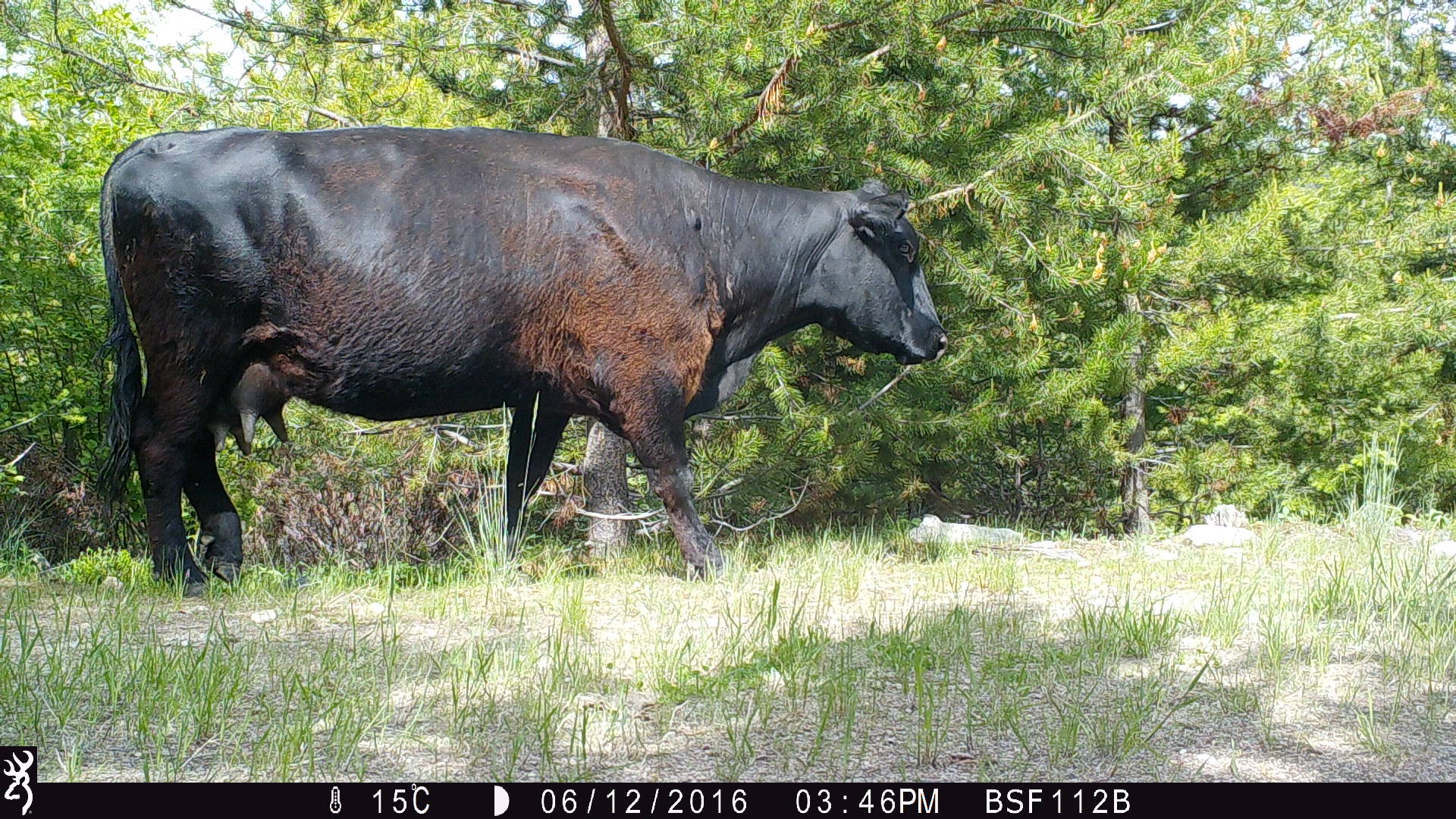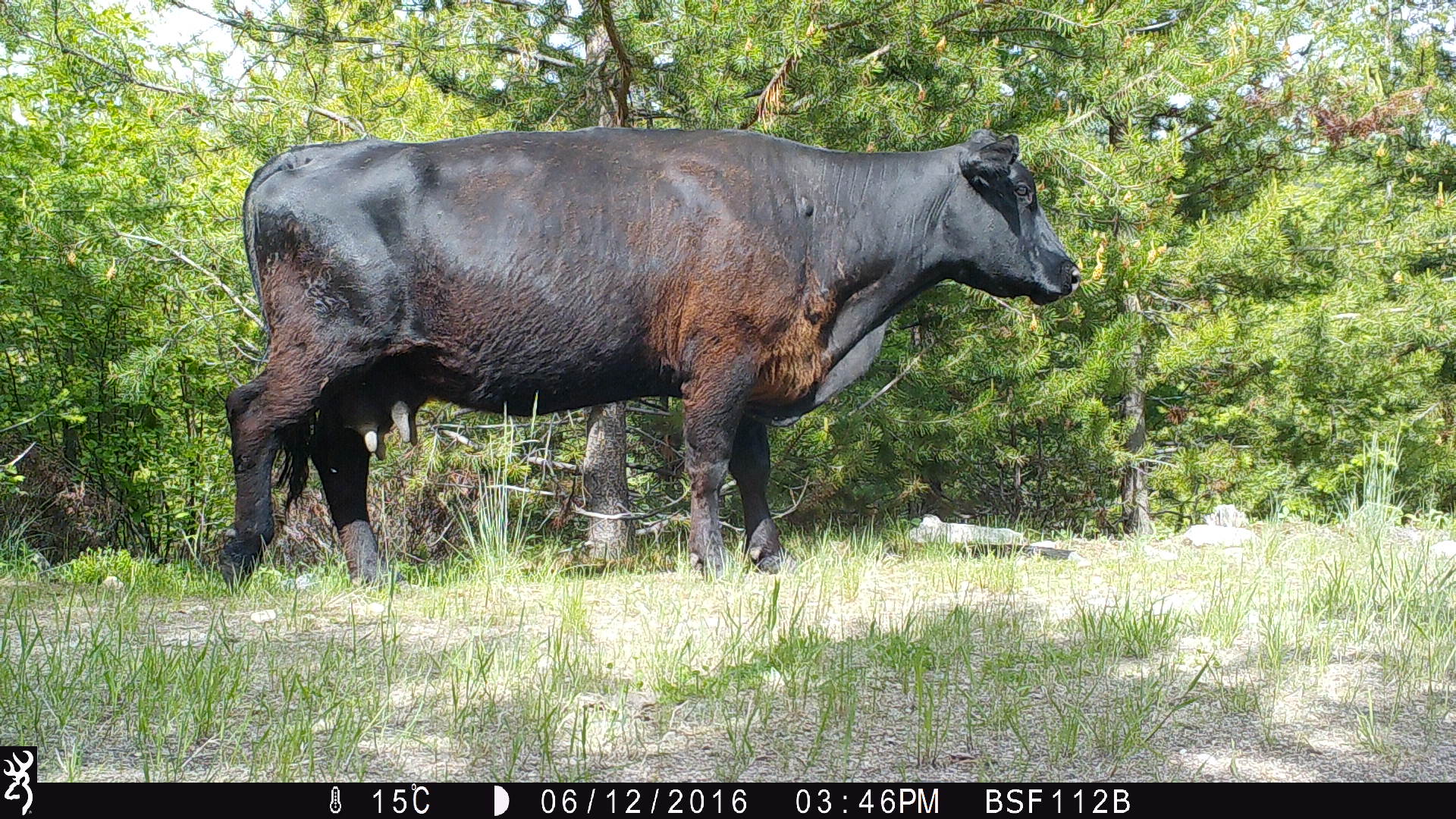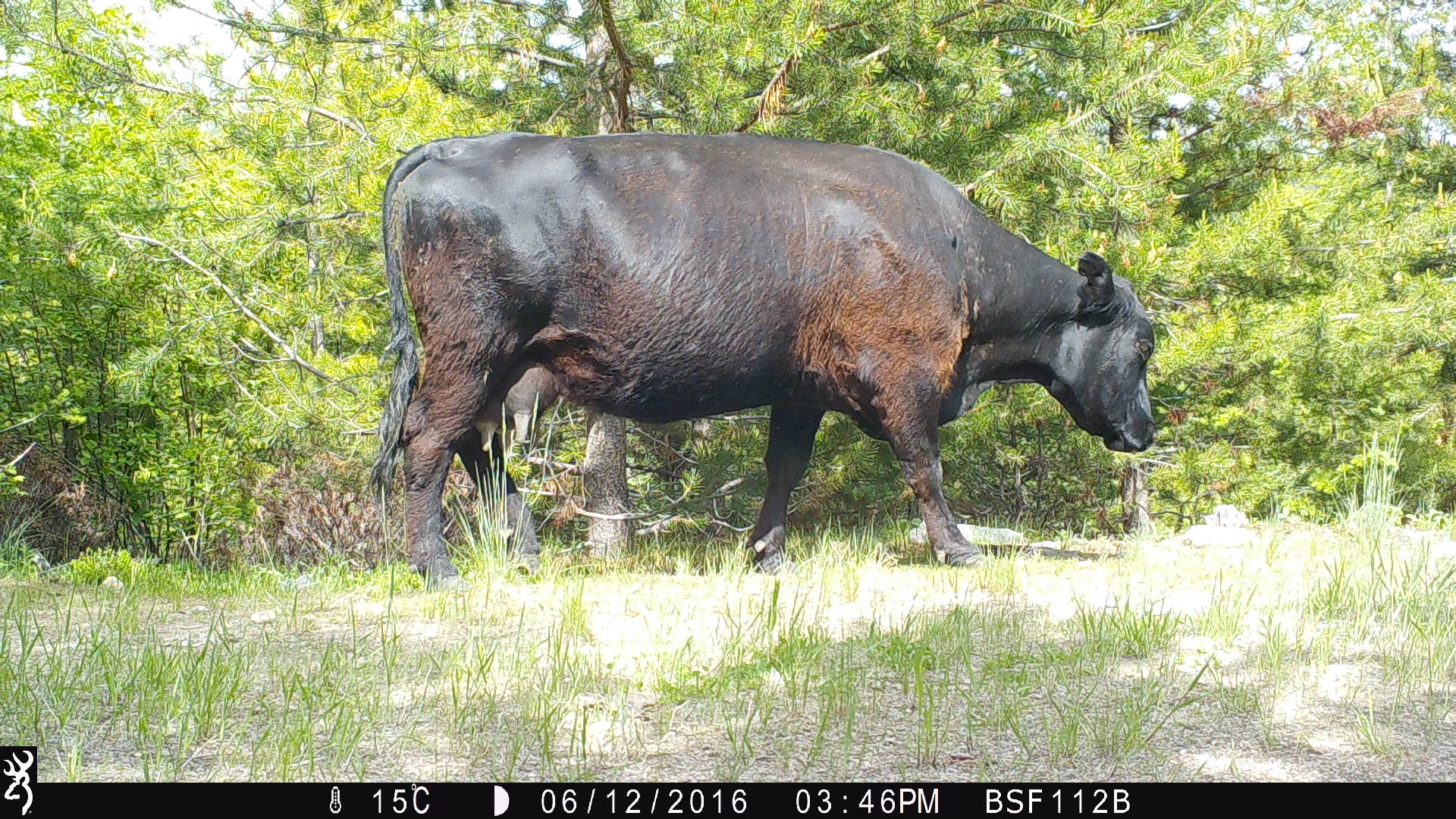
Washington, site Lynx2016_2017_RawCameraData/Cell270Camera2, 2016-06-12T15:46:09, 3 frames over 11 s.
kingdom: Animalia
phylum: Chordata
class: Mammalia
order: Artiodactyla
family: Bovidae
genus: Bos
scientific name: Bos taurus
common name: domestic cattle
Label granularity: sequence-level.